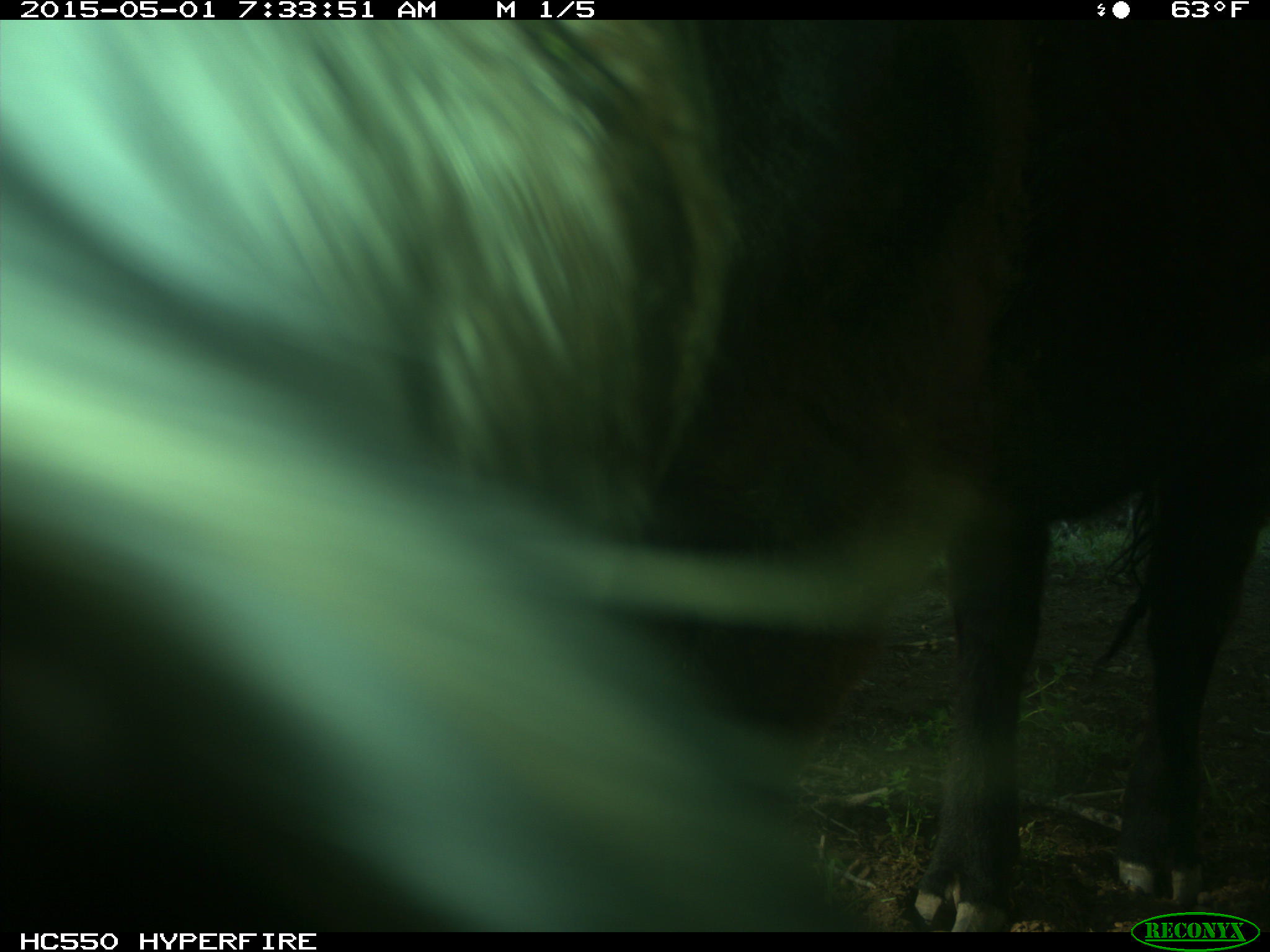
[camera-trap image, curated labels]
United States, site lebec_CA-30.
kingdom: Animalia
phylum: Chordata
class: Mammalia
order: Artiodactyla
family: Bovidae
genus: Bos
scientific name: Bos taurus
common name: domestic cow